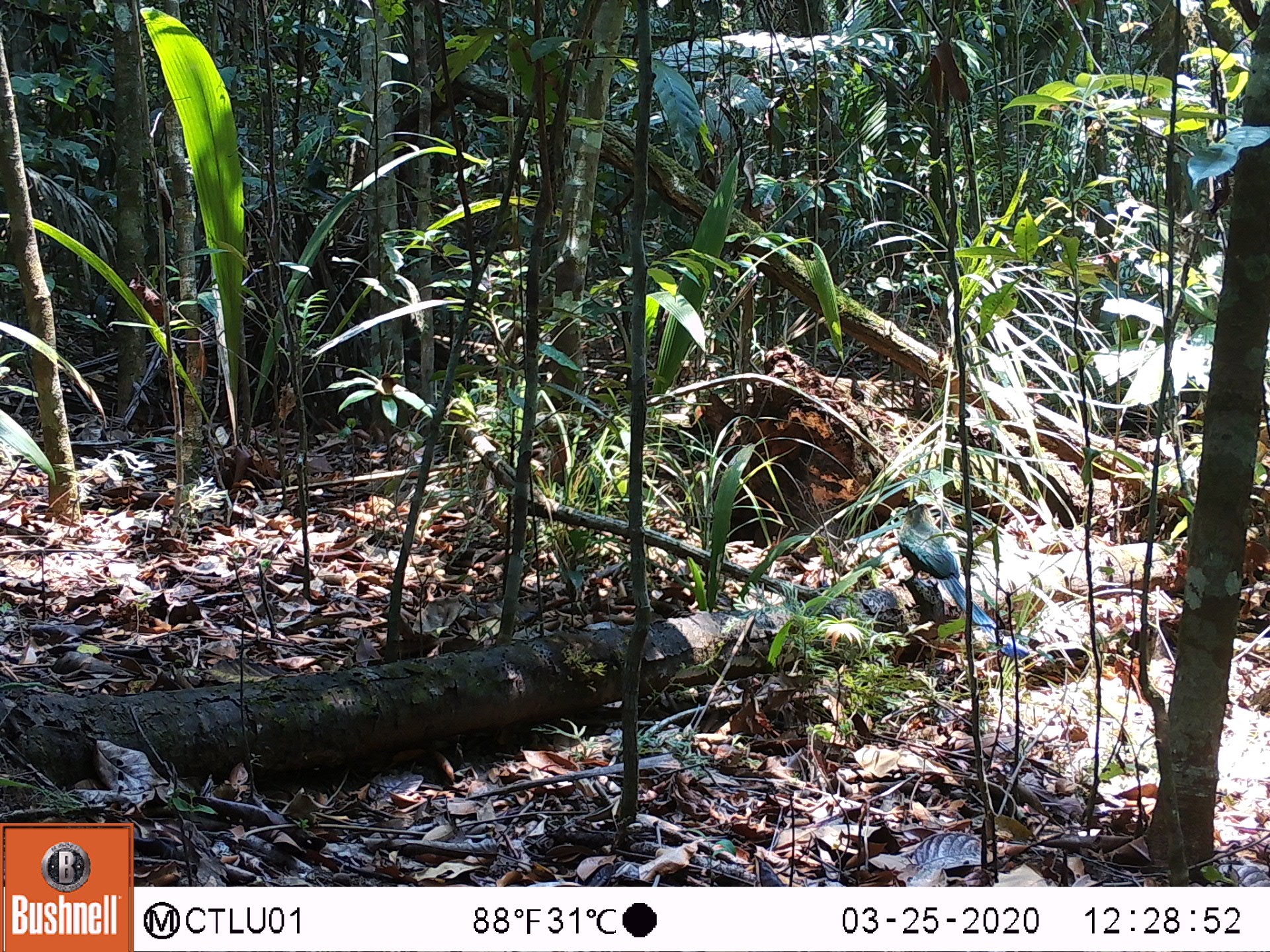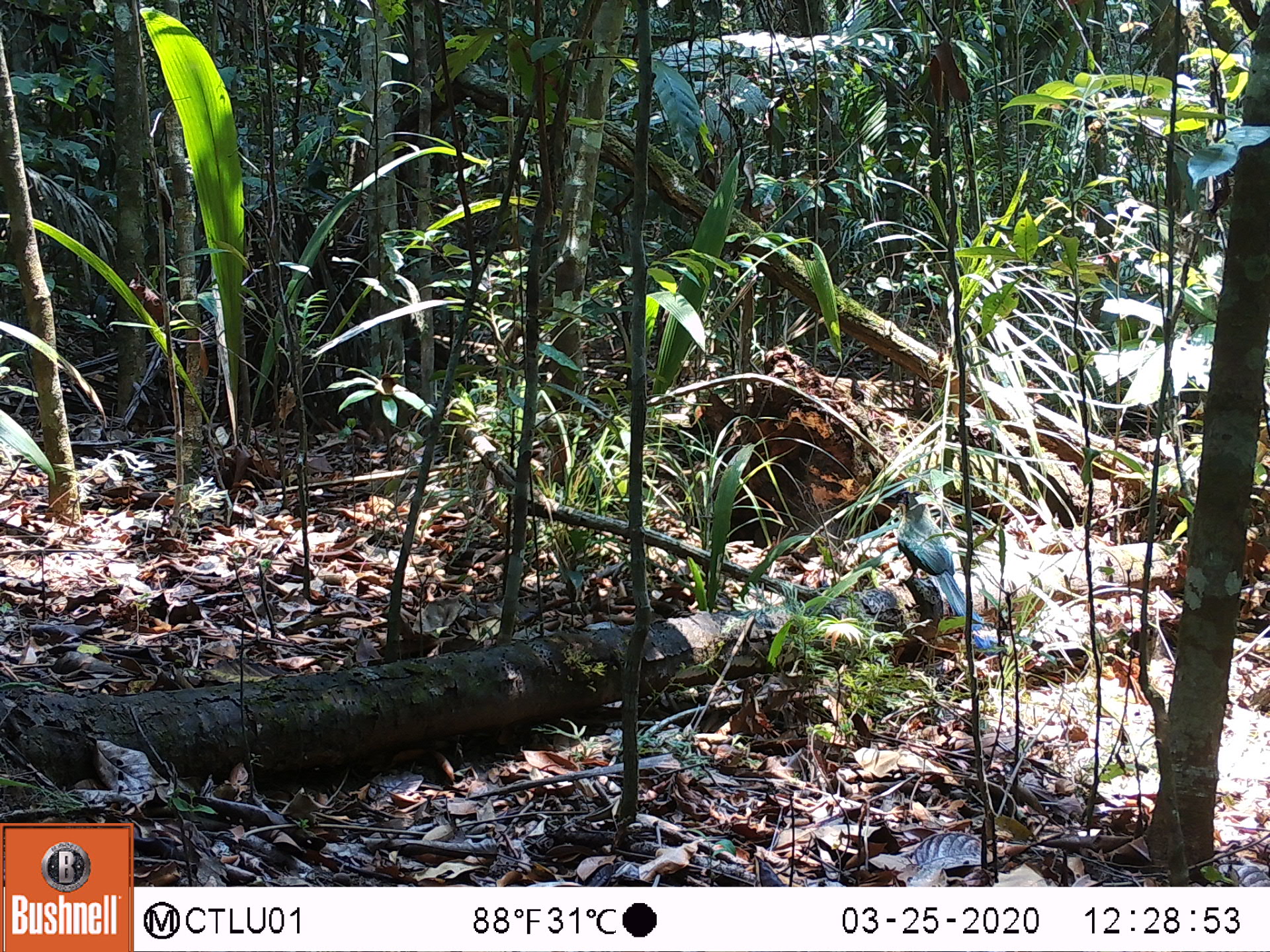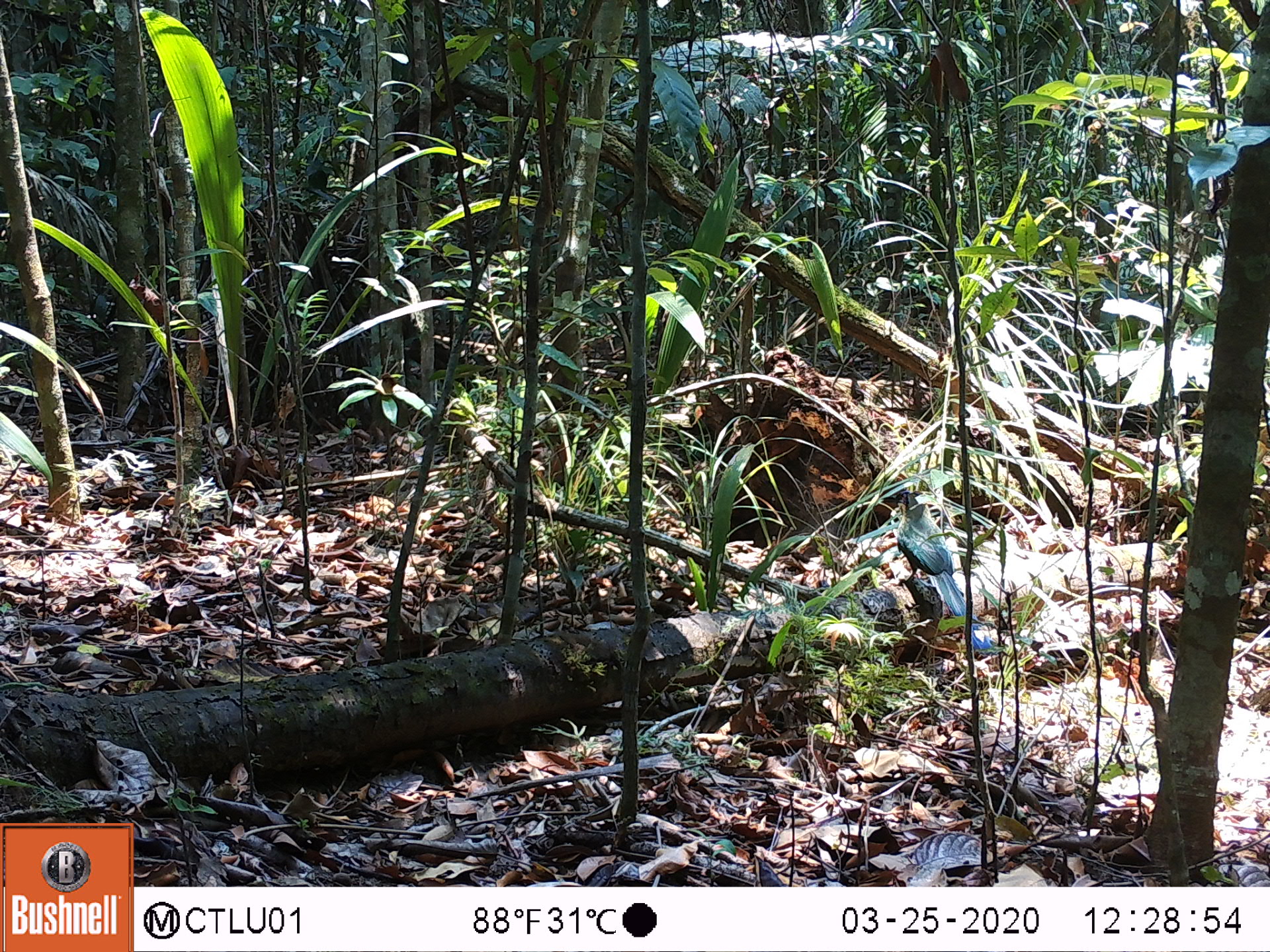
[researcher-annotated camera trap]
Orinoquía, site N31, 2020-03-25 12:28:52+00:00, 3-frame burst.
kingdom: Animalia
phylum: Chordata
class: Aves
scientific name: Aves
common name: bird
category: unknown bird